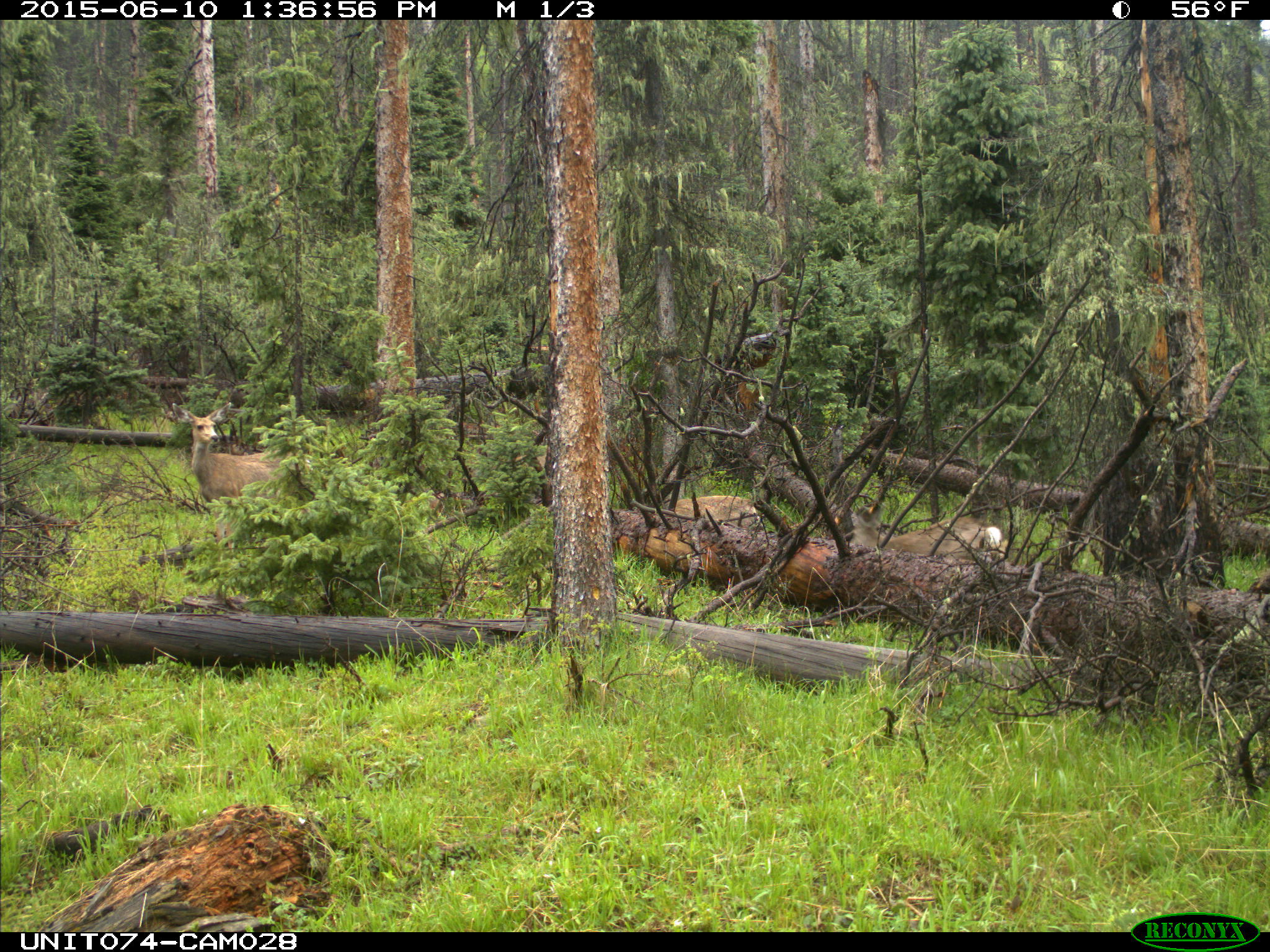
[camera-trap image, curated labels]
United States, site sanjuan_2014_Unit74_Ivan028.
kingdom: Animalia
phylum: Chordata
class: Mammalia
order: Artiodactyla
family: Cervidae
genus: Odocoileus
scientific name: Odocoileus hemionus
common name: mule deer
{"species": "Odocoileus hemionus (mule deer)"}